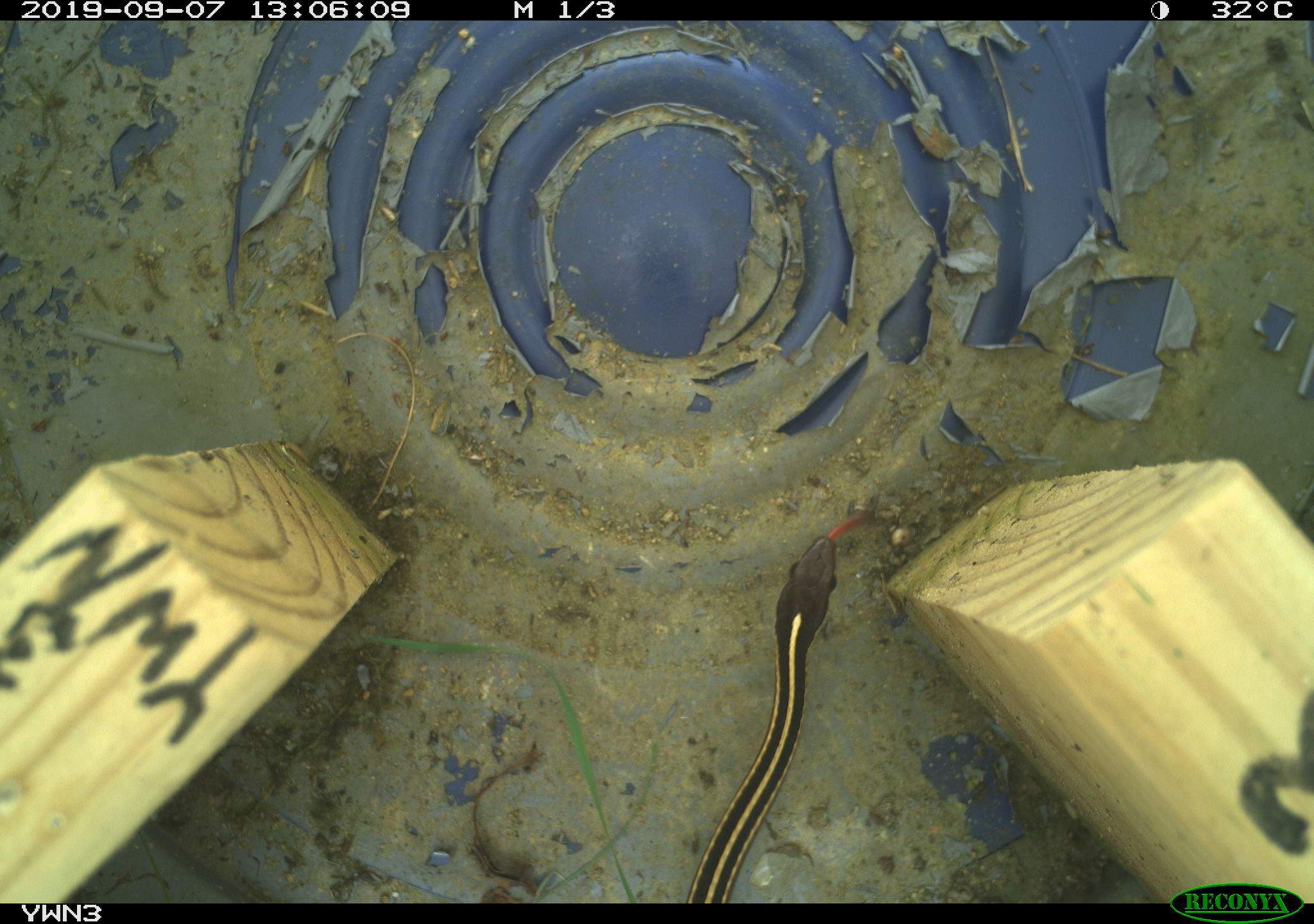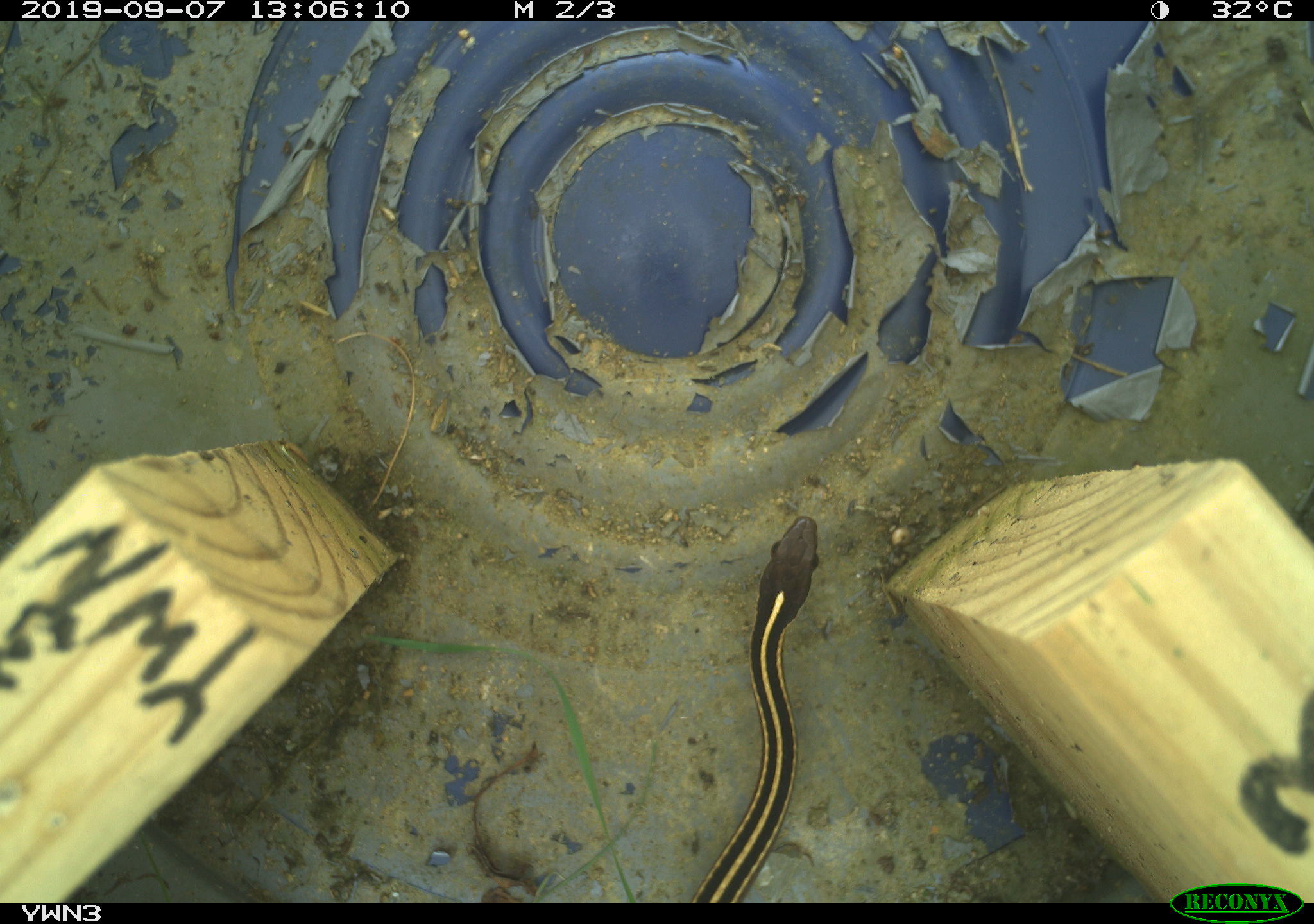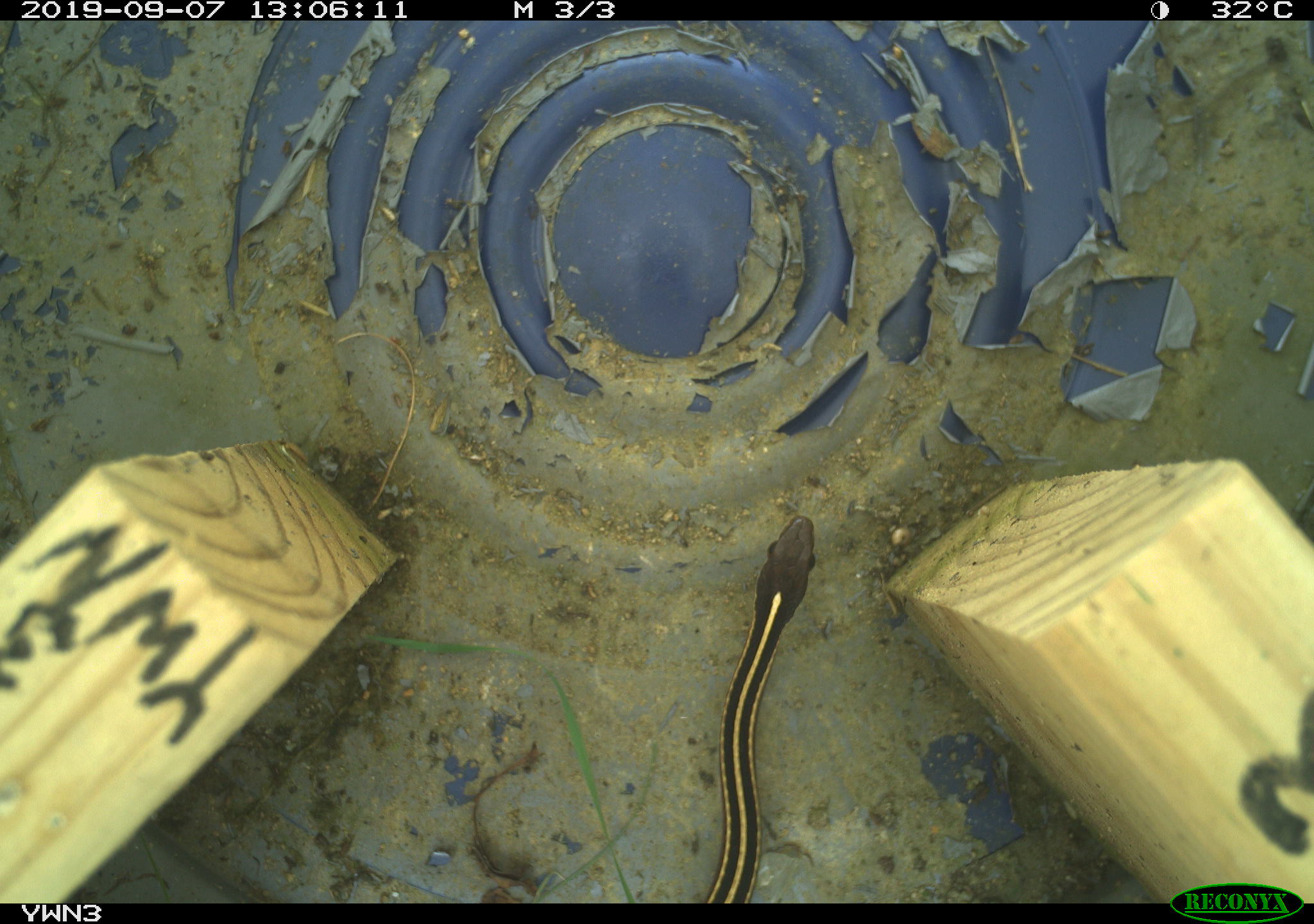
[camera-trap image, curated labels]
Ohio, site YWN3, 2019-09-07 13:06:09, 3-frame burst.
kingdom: Animalia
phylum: Chordata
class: Reptilia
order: Squamata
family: Colubridae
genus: Thamnophis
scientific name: Thamnophis saurita saurita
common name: eastern ribbon snake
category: eastern ribbonsnake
Eastern ribbonsnake (eastern ribbon snake) (Thamnophis saurita saurita).